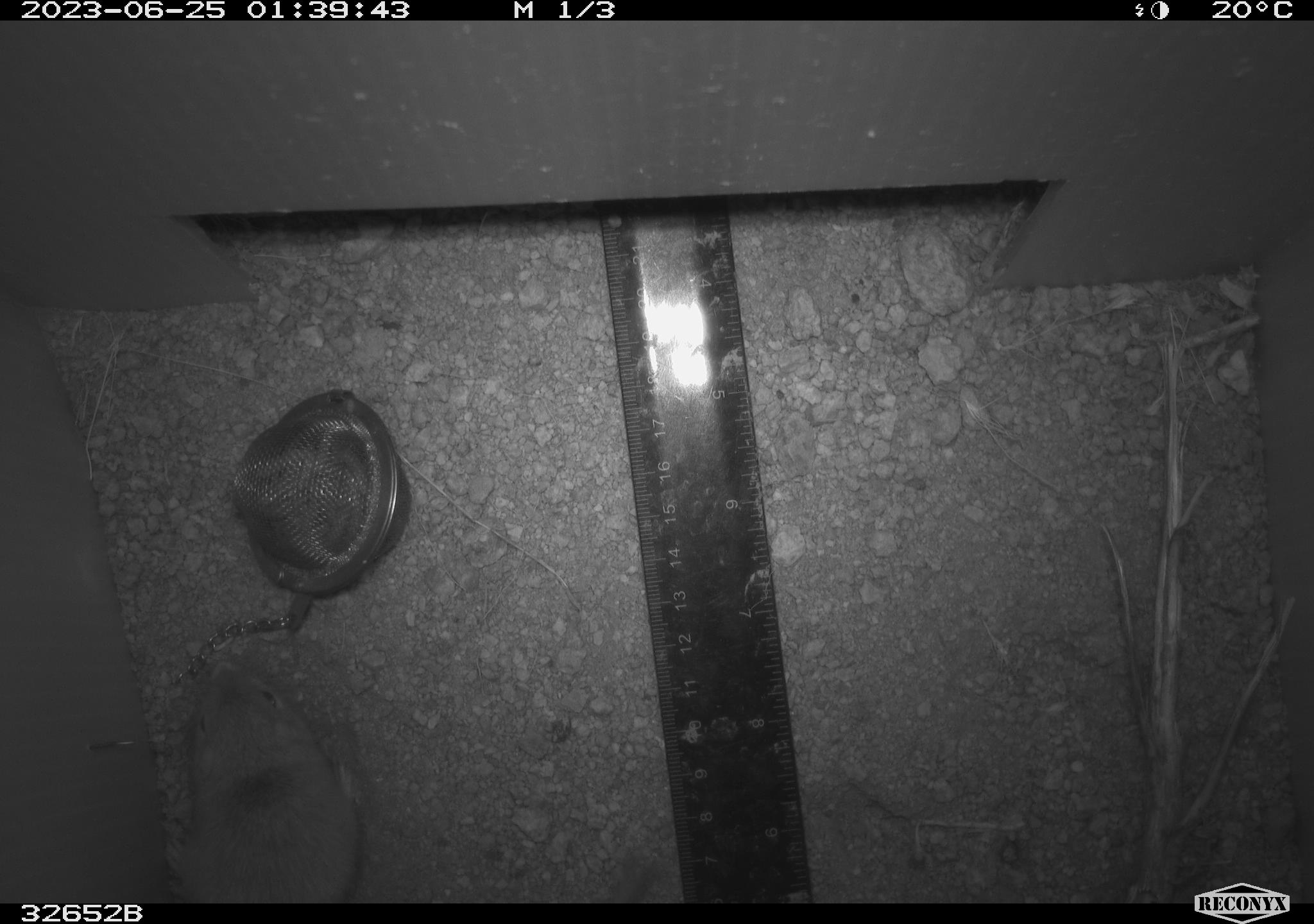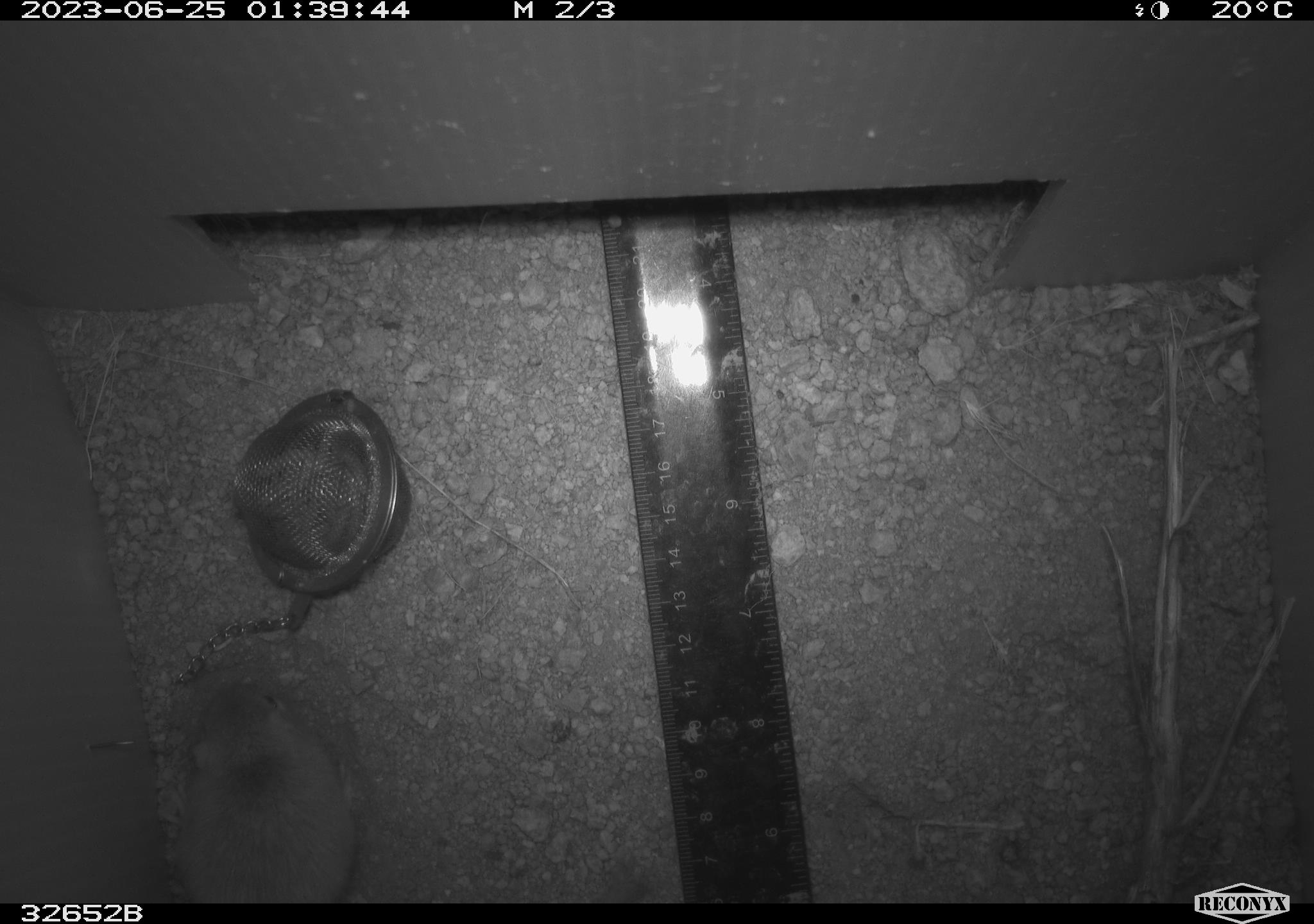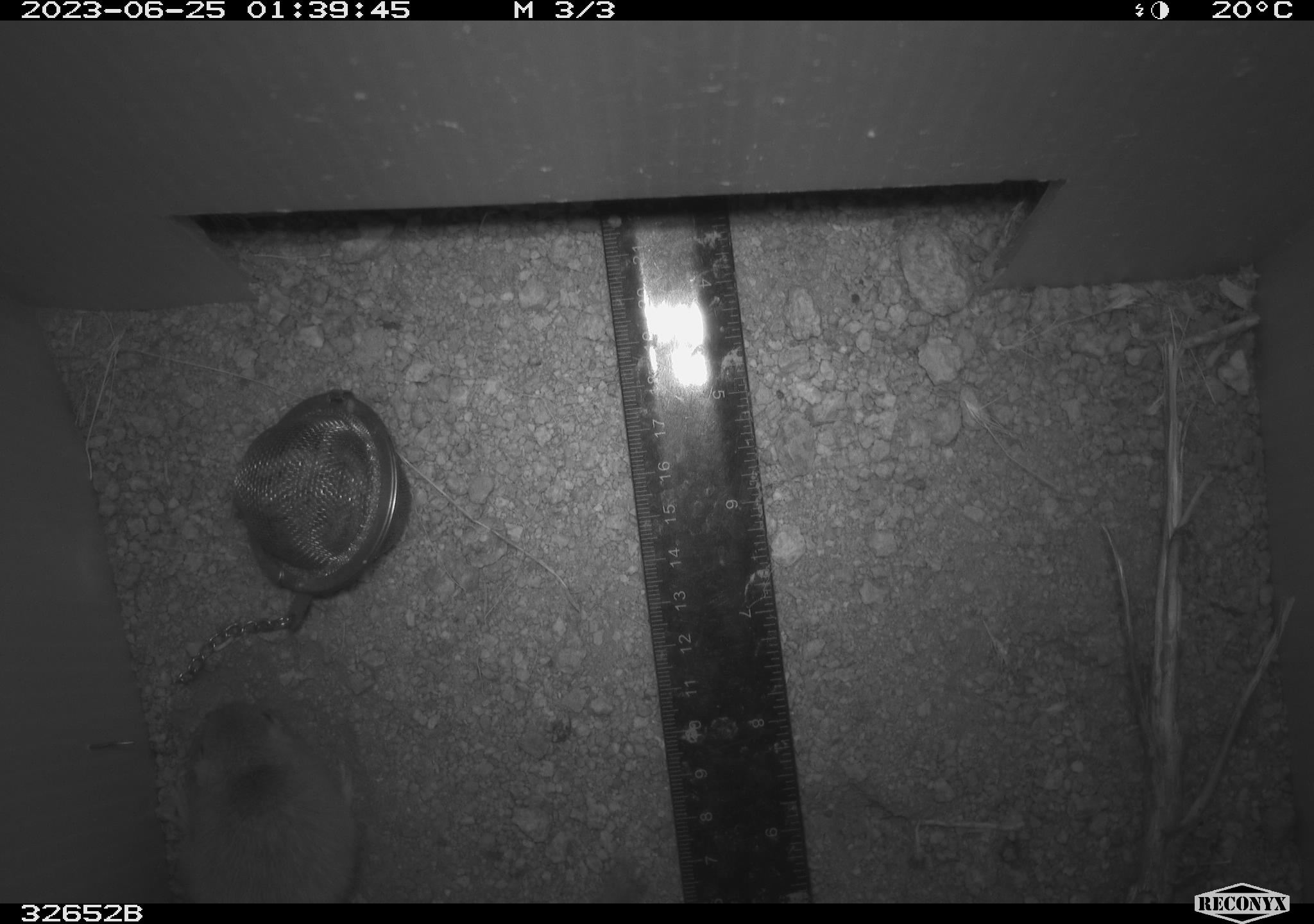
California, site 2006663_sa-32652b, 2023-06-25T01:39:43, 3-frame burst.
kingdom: Animalia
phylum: Chordata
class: Mammalia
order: Rodentia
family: Heteromyidae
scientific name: Heteromyidae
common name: kangaroo rats and pocket mice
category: heteromyidae family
Heteromyidae family (kangaroo rats and pocket mice) (Heteromyidae).